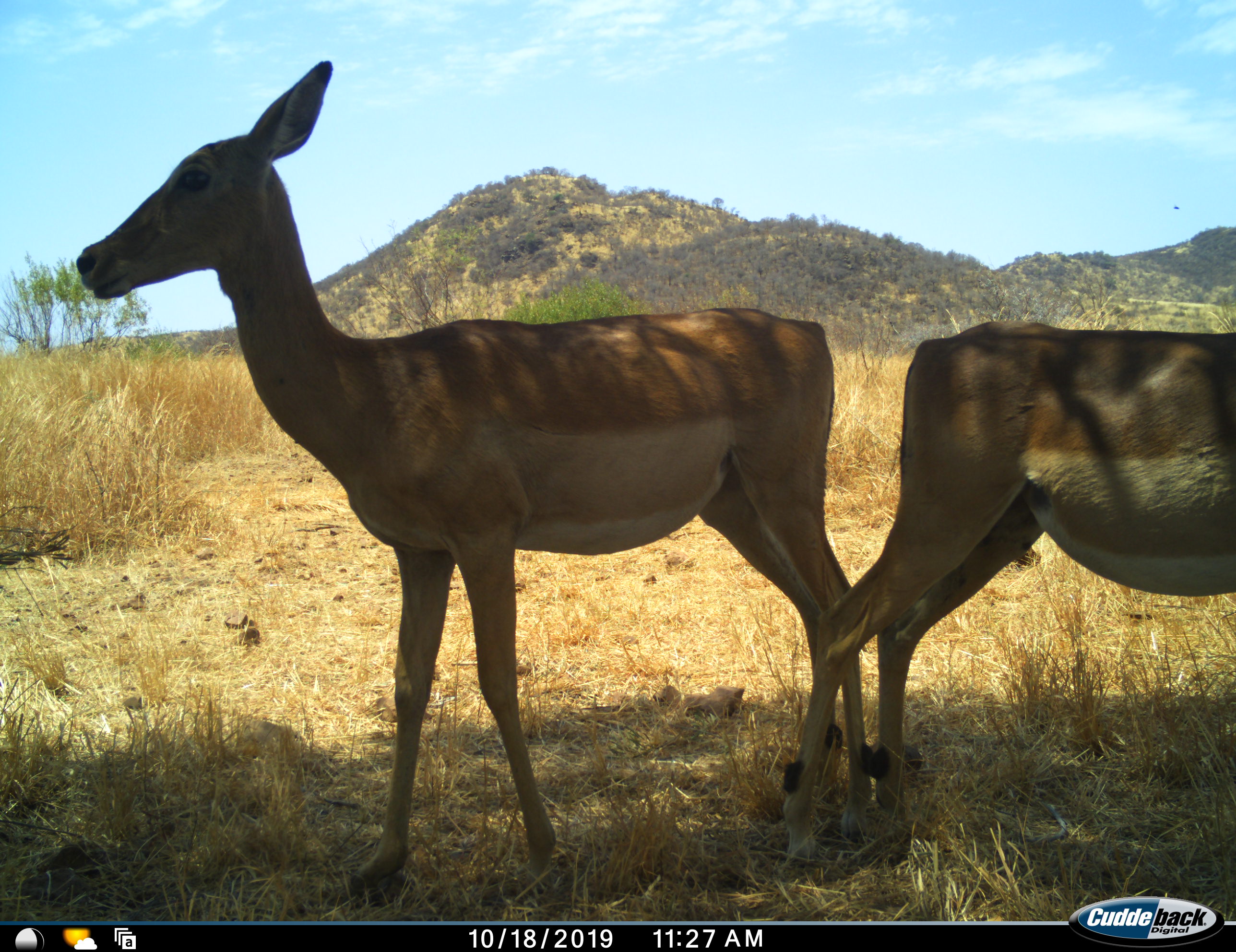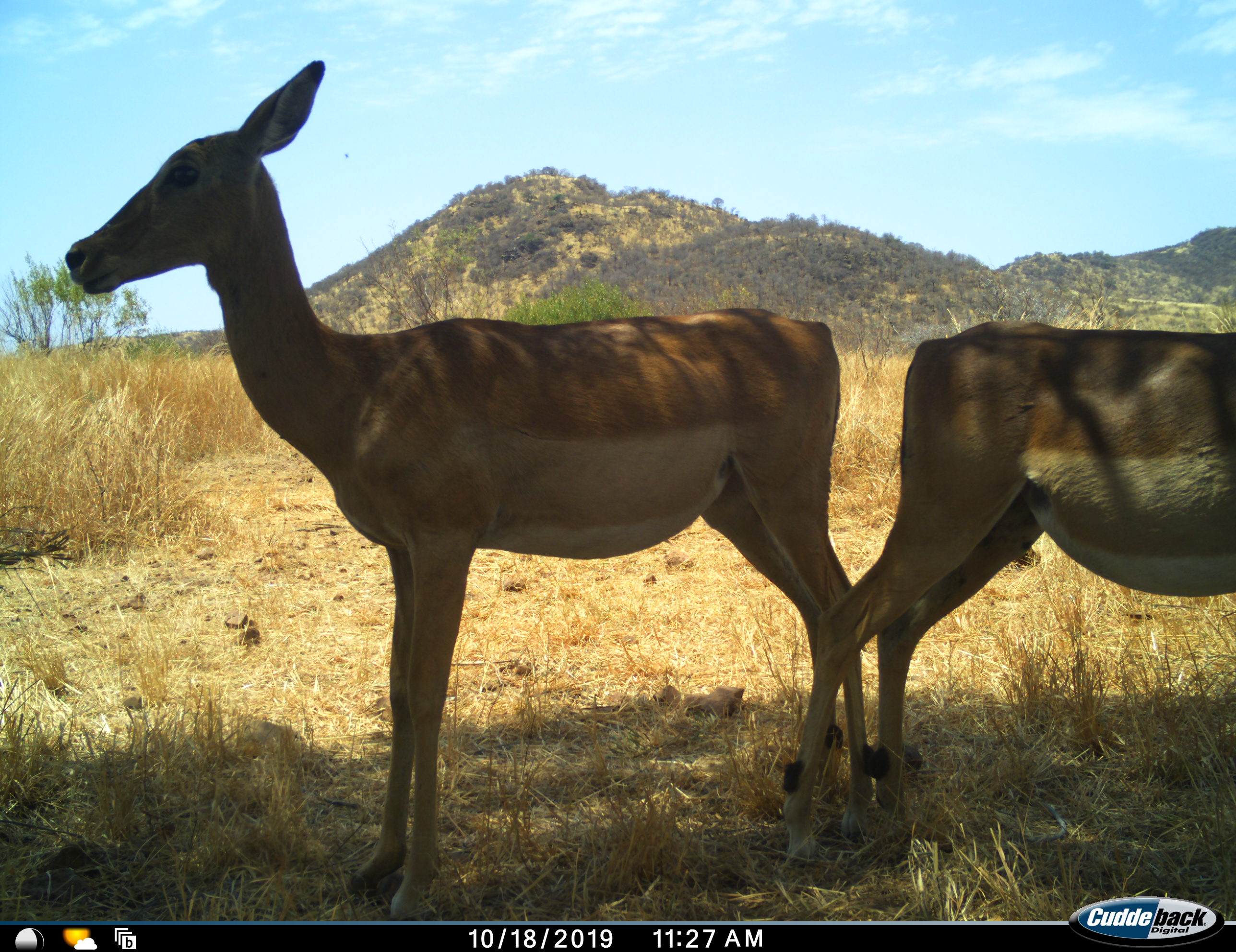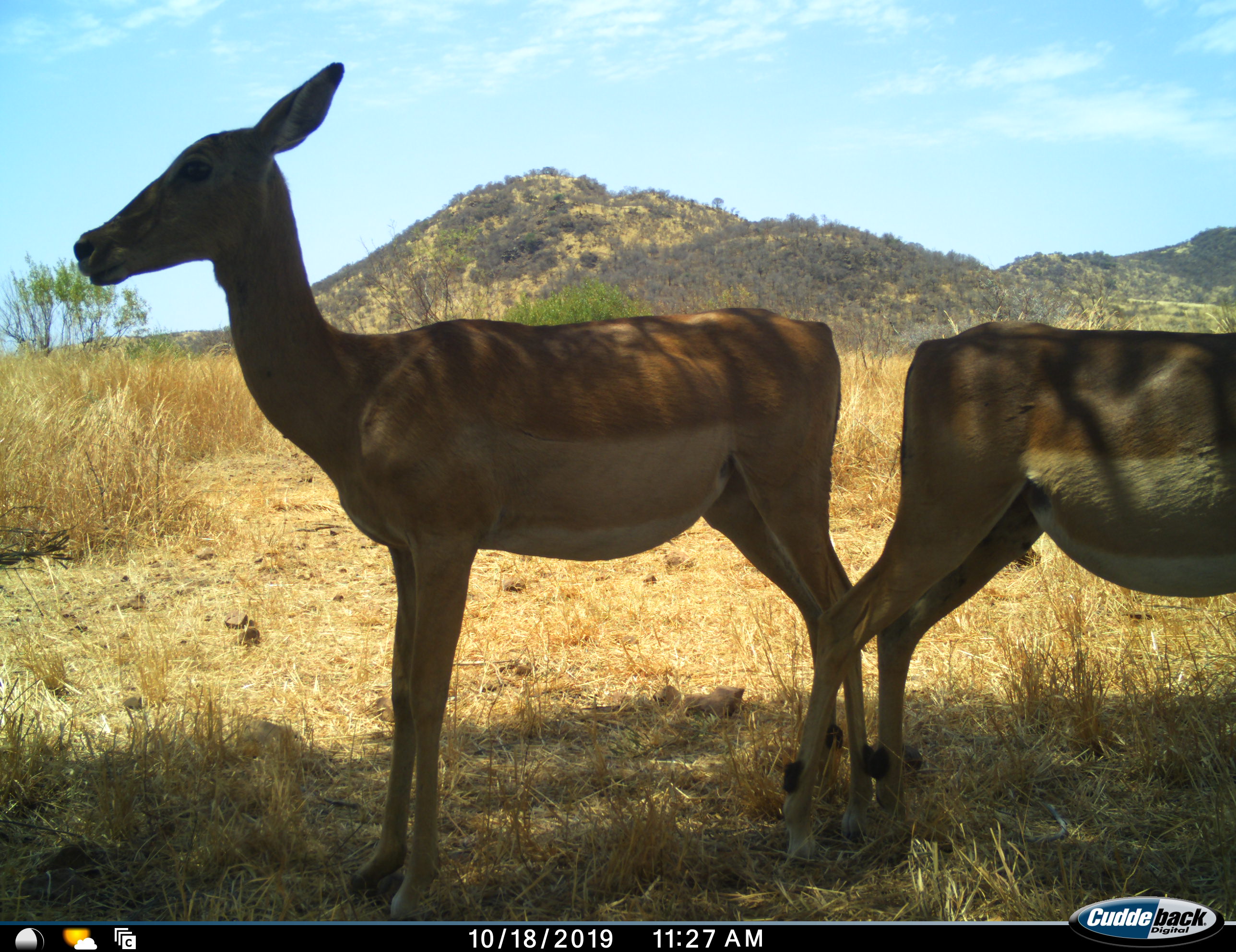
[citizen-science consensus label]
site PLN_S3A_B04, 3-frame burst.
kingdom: Animalia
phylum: Chordata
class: Mammalia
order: Artiodactyla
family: Bovidae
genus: Aepyceros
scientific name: Aepyceros melampus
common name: impala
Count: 2.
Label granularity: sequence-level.